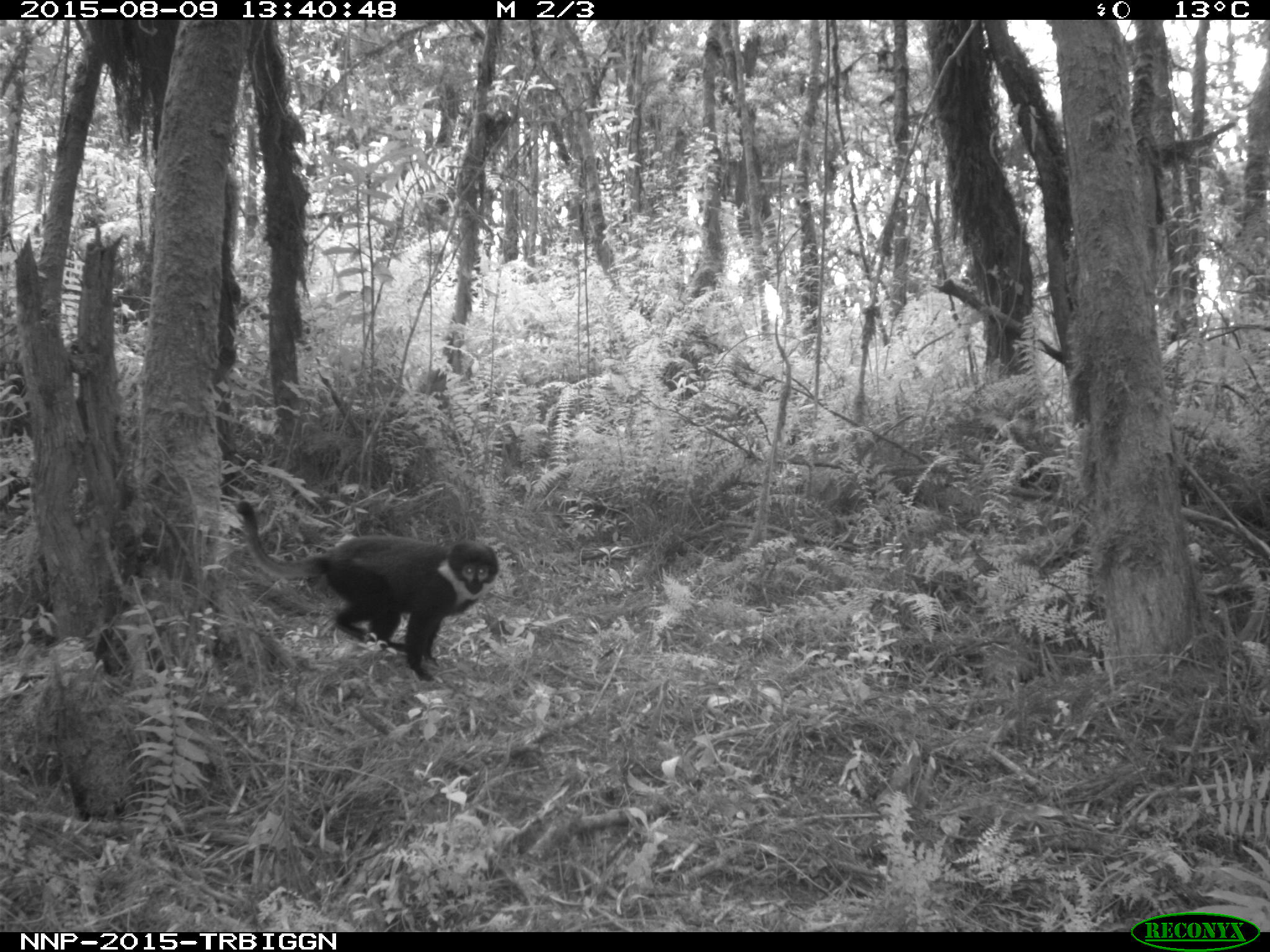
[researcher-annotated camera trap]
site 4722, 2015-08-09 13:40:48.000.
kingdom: Animalia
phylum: Chordata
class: Mammalia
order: Primates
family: Cercopithecidae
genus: Allochrocebus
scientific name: Allochrocebus lhoesti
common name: l'hoest's monkey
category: cercopithecus lhoesti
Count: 1.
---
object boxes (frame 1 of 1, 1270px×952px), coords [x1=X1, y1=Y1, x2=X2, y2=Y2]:
cercopithecus lhoesti: [x1=235, y1=498, x2=499, y2=685]